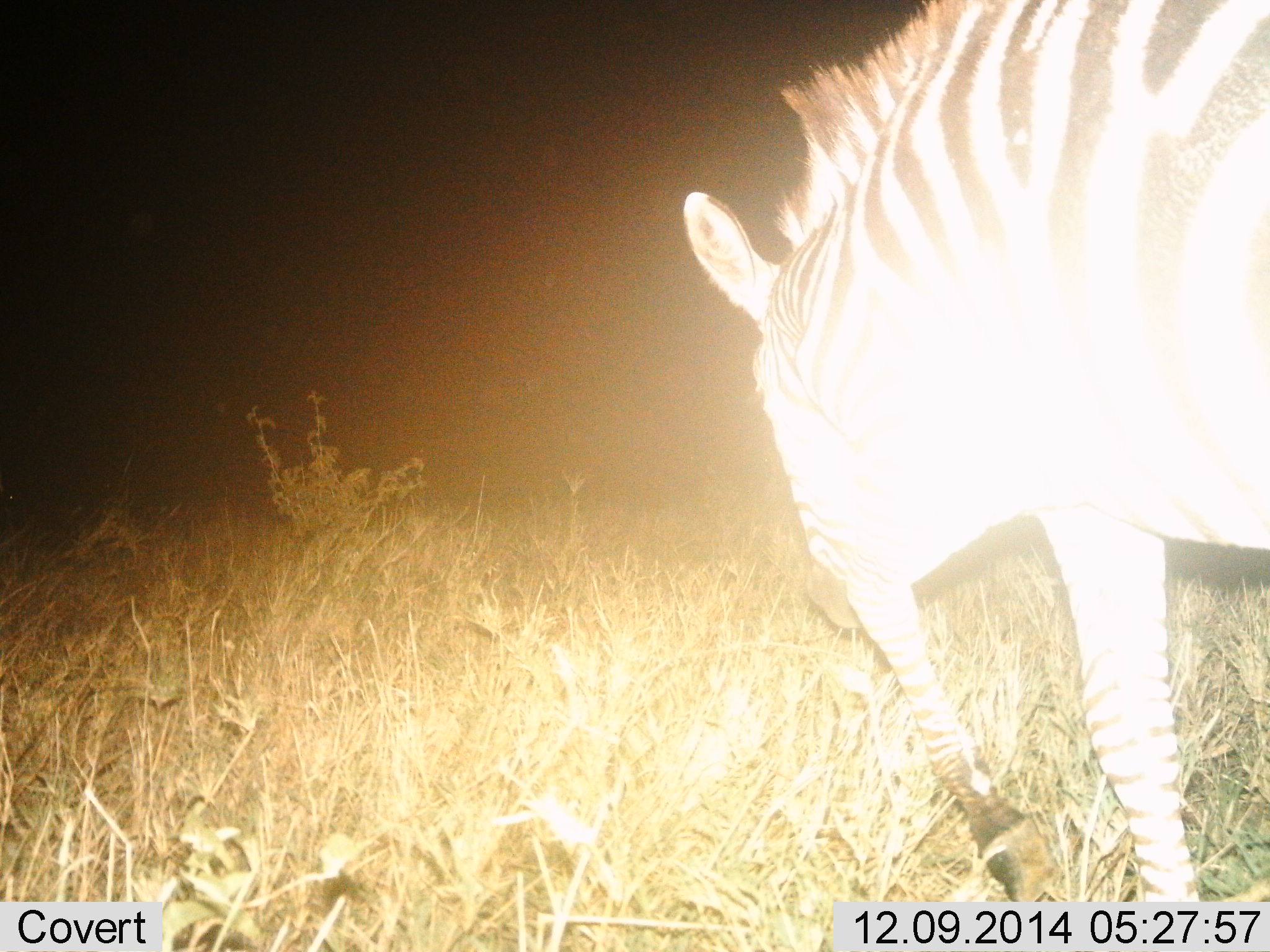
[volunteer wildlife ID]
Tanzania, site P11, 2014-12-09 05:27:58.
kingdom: Animalia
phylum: Chordata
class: Mammalia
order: Perissodactyla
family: Equidae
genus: Equus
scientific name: Equus quagga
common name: plains zebra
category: zebra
Zebra (plains zebra) (Equus quagga), count 1. Behavior (volunteer vote fractions): standing 40%, resting 0%, moving 50%, interacting 0%. Young present (vote fraction): 0%. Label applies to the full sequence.